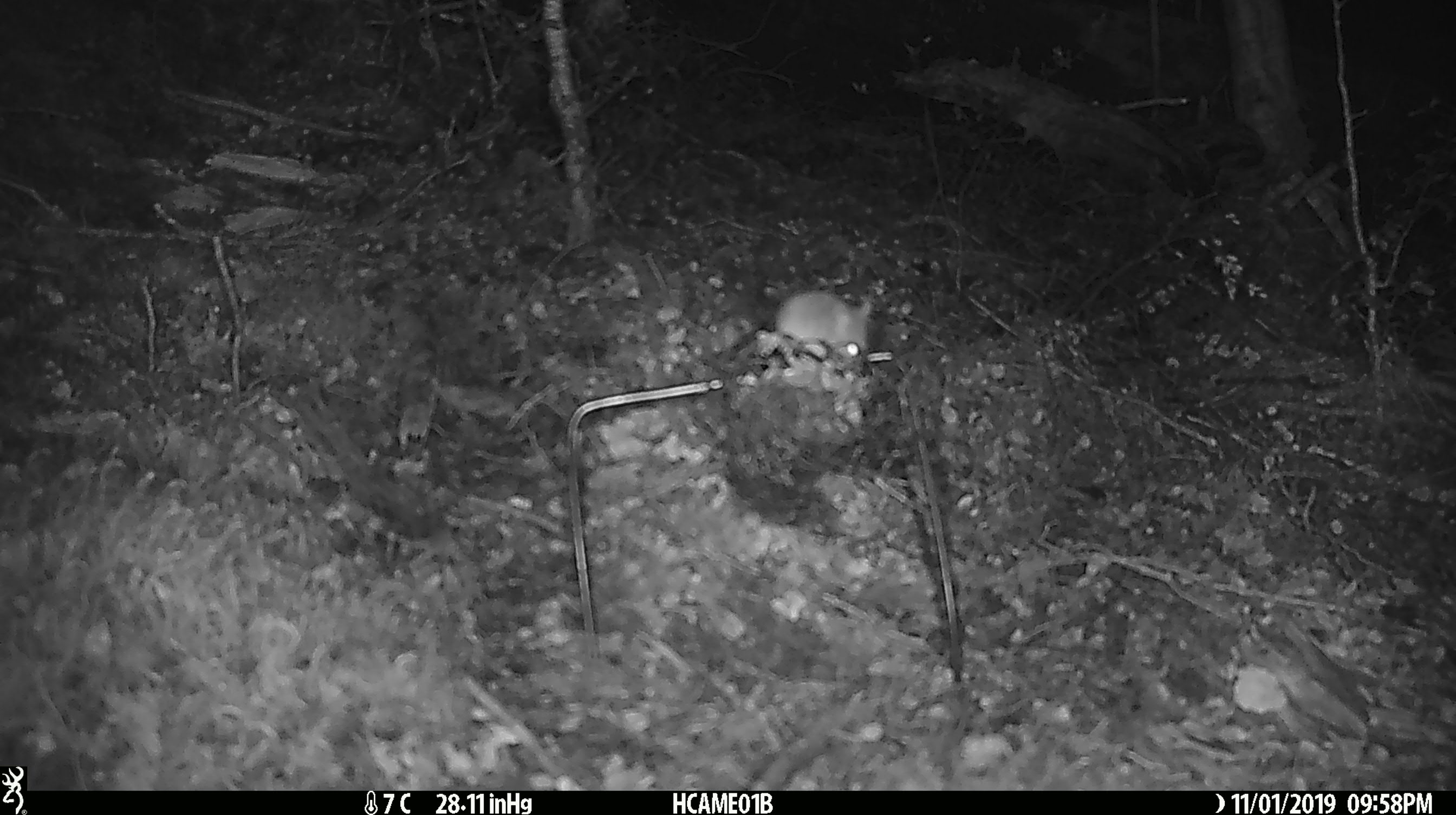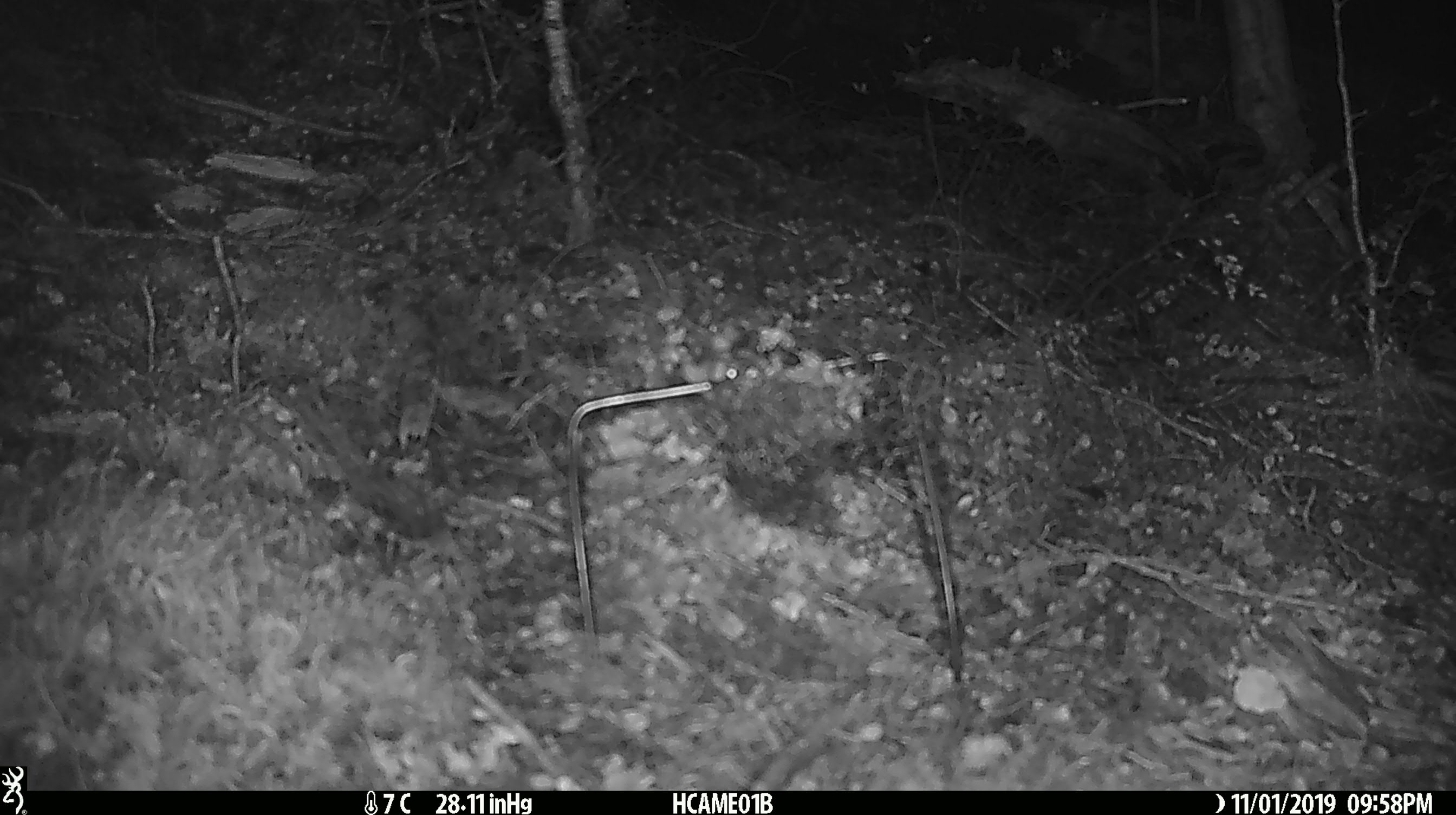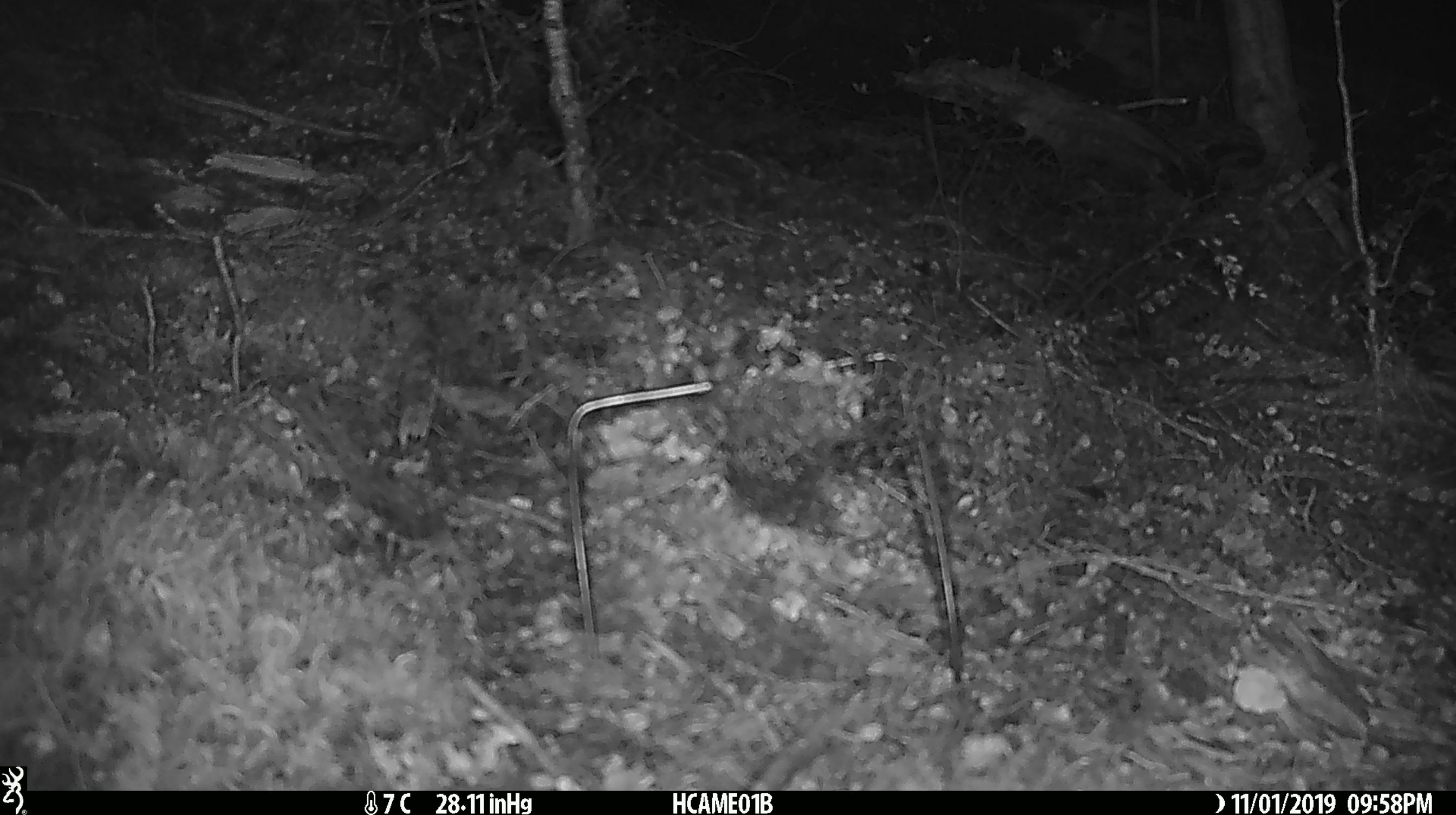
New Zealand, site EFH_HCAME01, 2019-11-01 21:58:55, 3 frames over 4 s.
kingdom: Animalia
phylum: Chordata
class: Mammalia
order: Rodentia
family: Muridae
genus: Mus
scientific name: Mus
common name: mouse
Mouse (Mus).